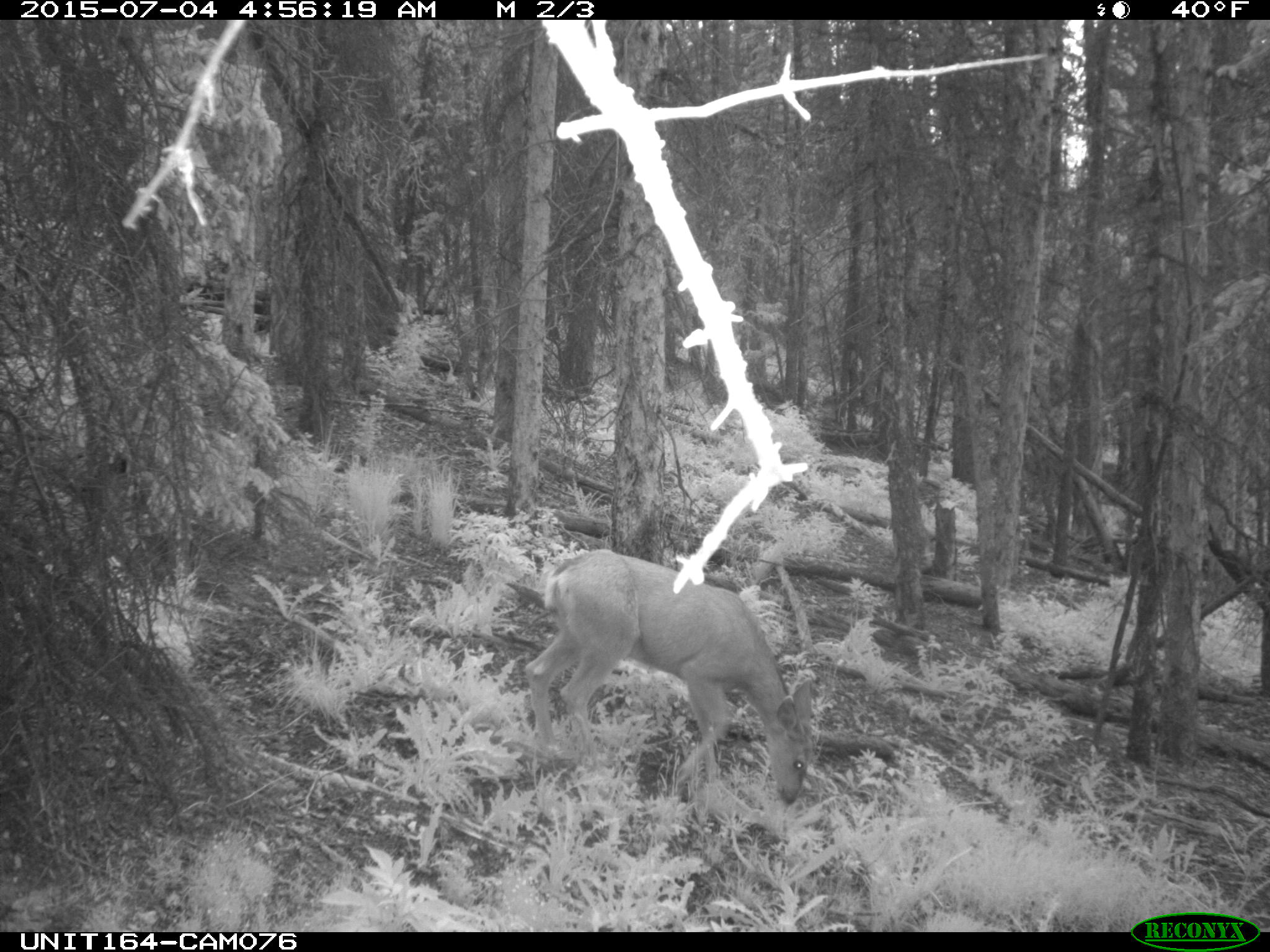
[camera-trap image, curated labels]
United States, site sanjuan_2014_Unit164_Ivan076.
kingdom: Animalia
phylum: Chordata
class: Mammalia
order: Artiodactyla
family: Cervidae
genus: Odocoileus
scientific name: Odocoileus hemionus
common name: mule deer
Odocoileus hemionus (mule deer).